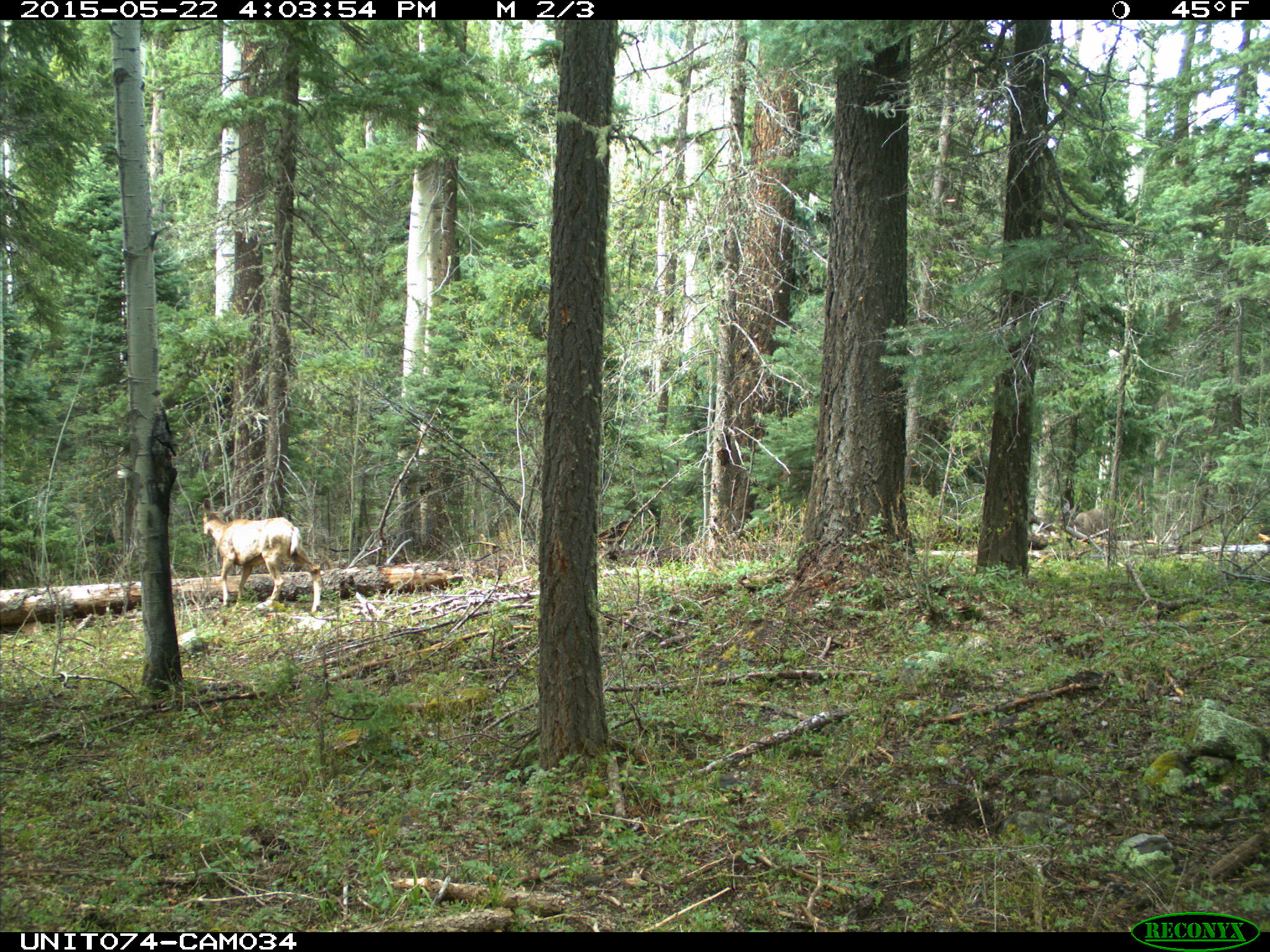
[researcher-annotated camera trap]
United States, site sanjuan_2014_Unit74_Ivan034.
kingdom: Animalia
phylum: Chordata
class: Mammalia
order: Artiodactyla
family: Cervidae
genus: Odocoileus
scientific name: Odocoileus hemionus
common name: mule deer